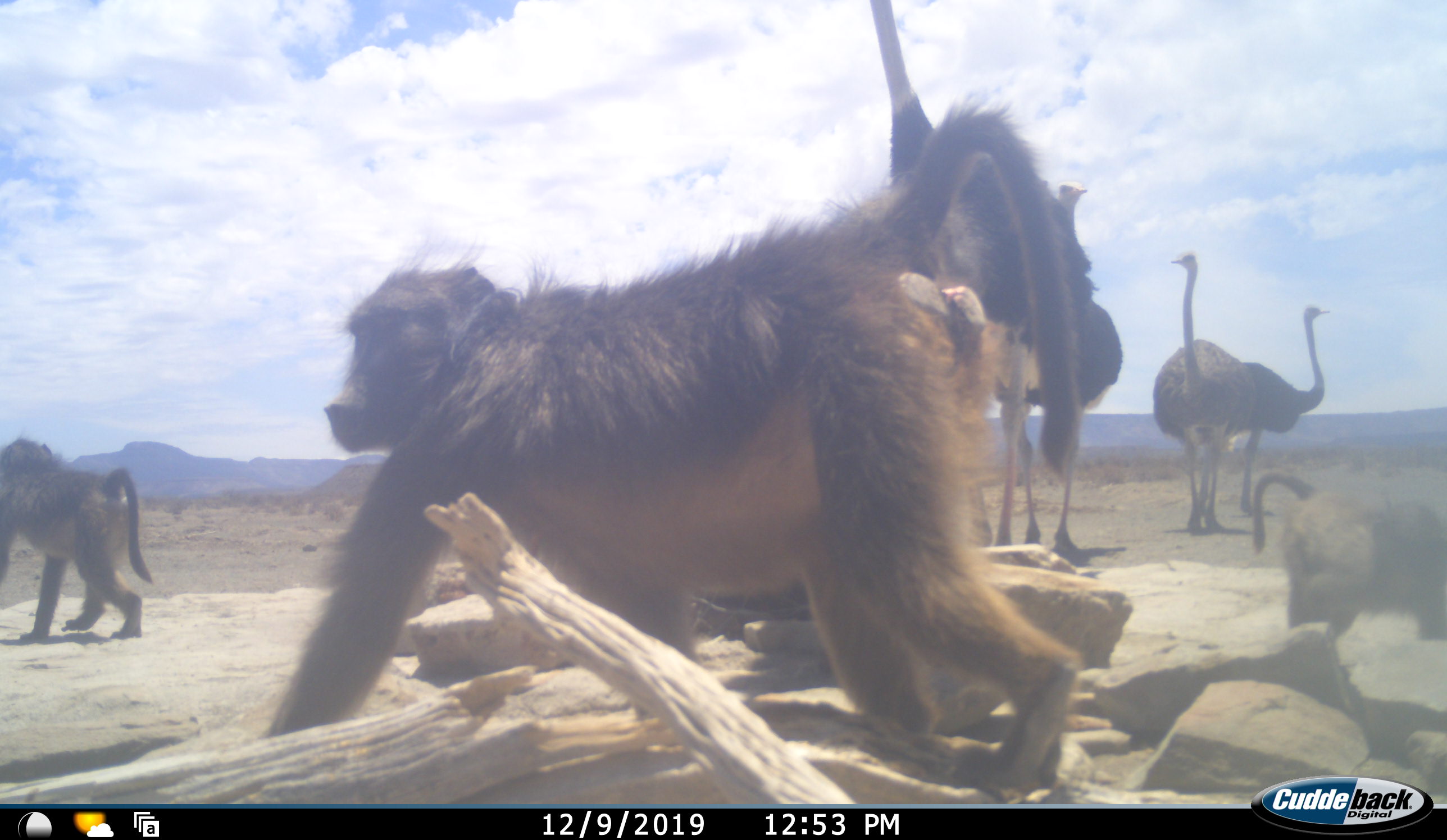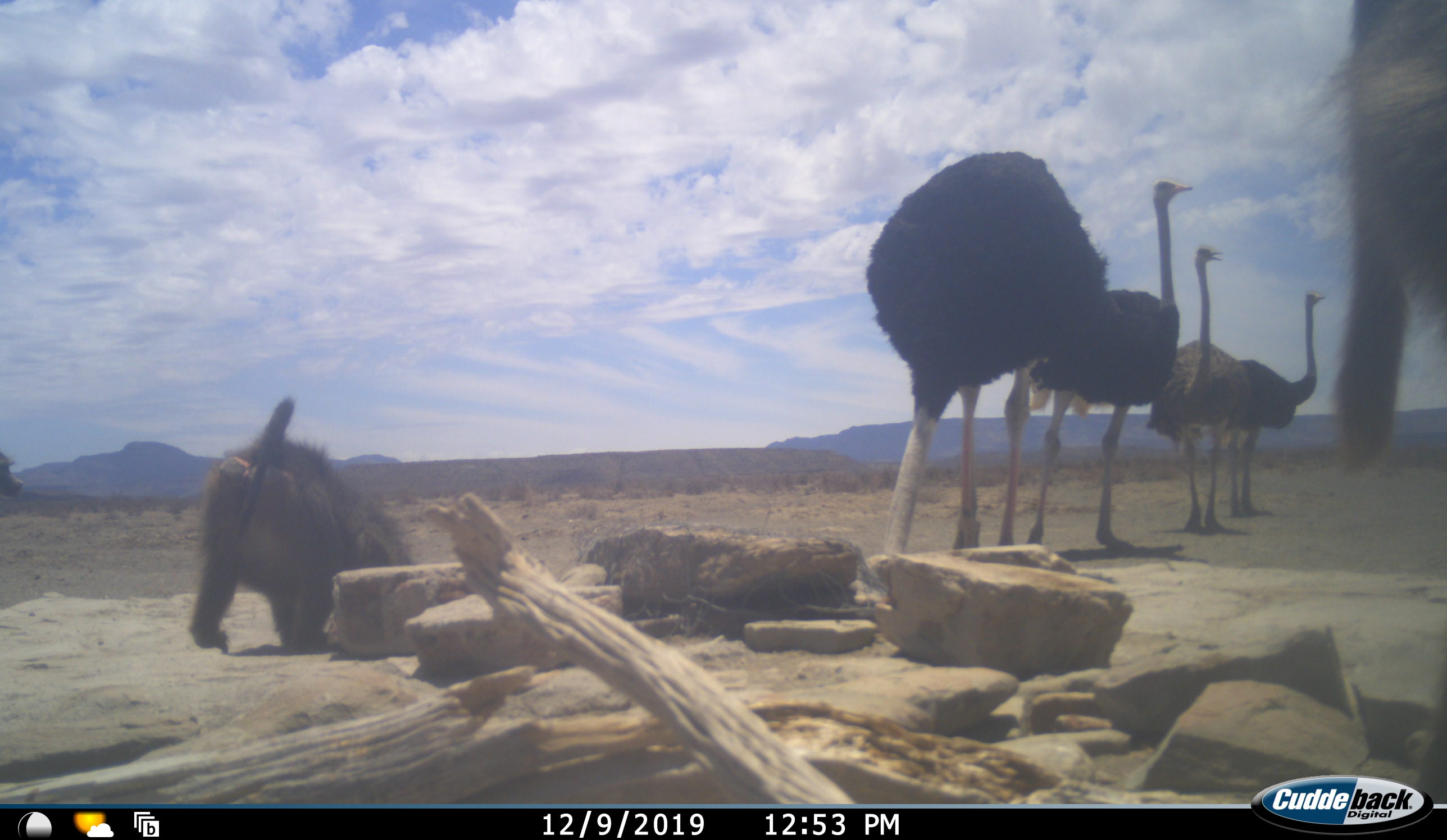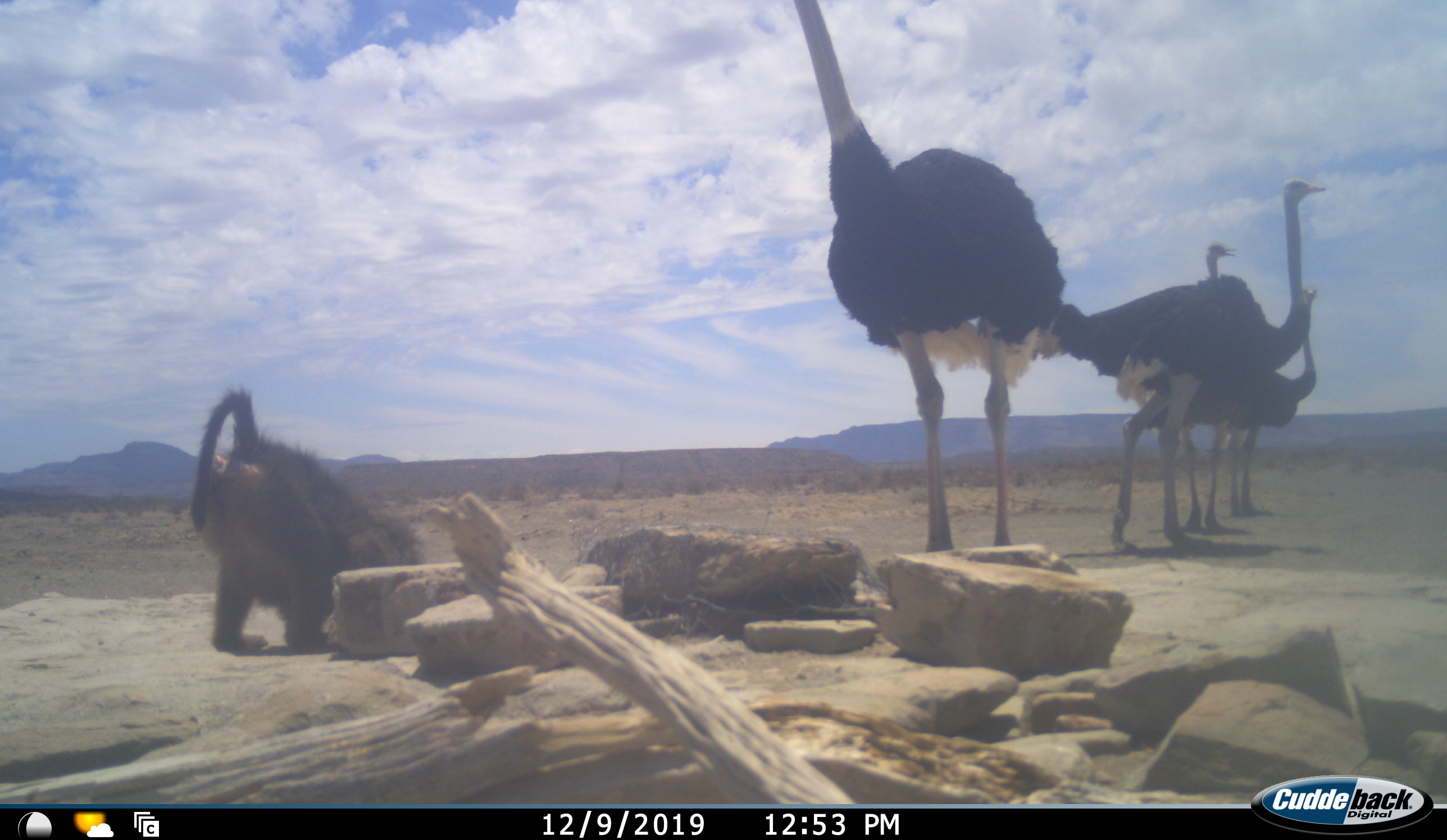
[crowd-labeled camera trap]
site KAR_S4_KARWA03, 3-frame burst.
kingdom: Animalia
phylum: Chordata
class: Mammalia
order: Primates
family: Cercopithecidae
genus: Papio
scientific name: Papio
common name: baboon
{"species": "baboon (Papio)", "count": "3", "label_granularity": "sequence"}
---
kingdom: Animalia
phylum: Chordata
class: Aves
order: Struthioniformes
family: Struthionidae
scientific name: Struthionidae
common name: ostrich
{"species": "ostrich (Struthionidae)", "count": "4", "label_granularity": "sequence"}